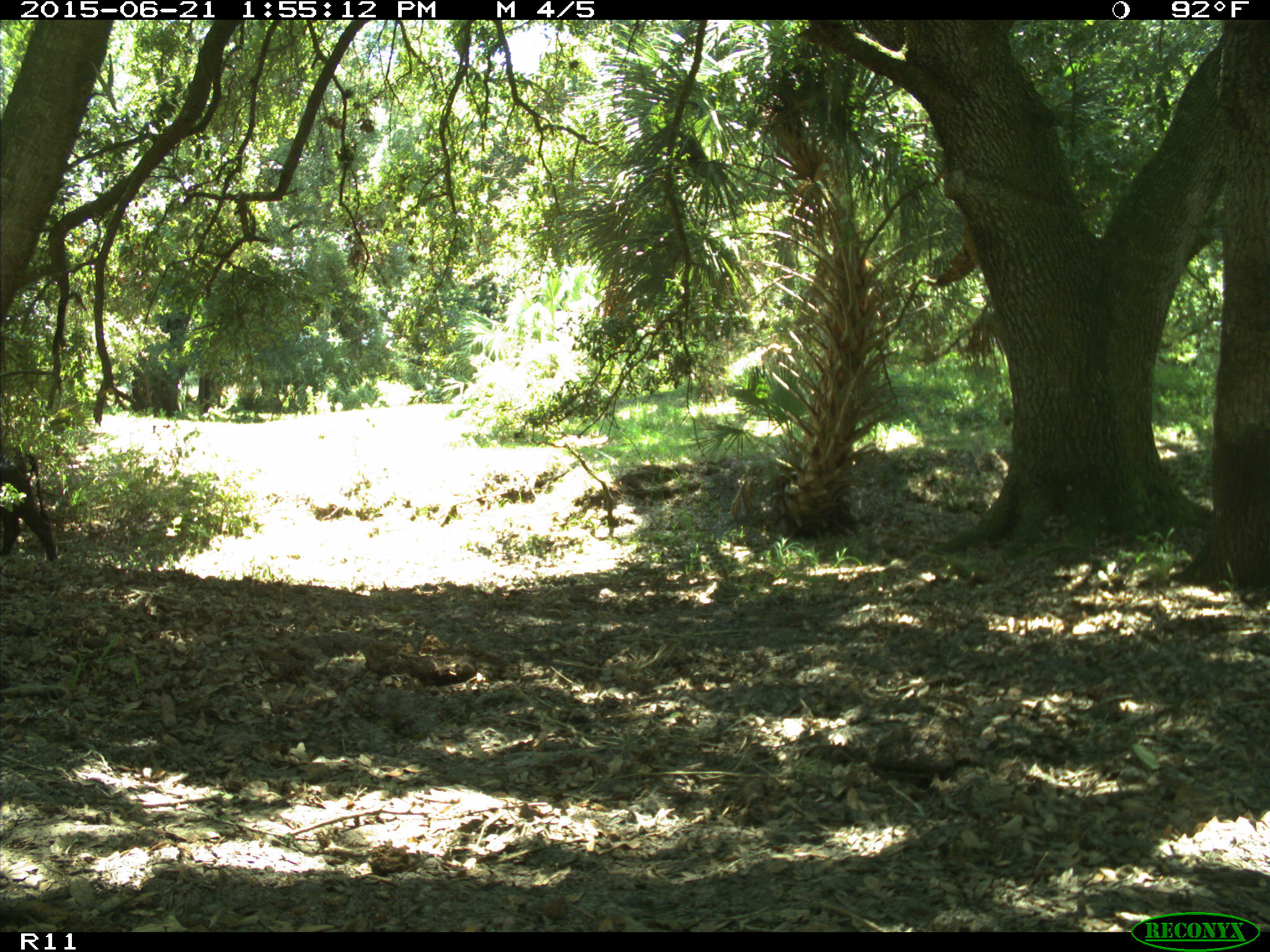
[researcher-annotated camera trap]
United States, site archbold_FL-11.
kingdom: Animalia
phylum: Chordata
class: Mammalia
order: Artiodactyla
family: Bovidae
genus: Bos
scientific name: Bos taurus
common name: domestic cow